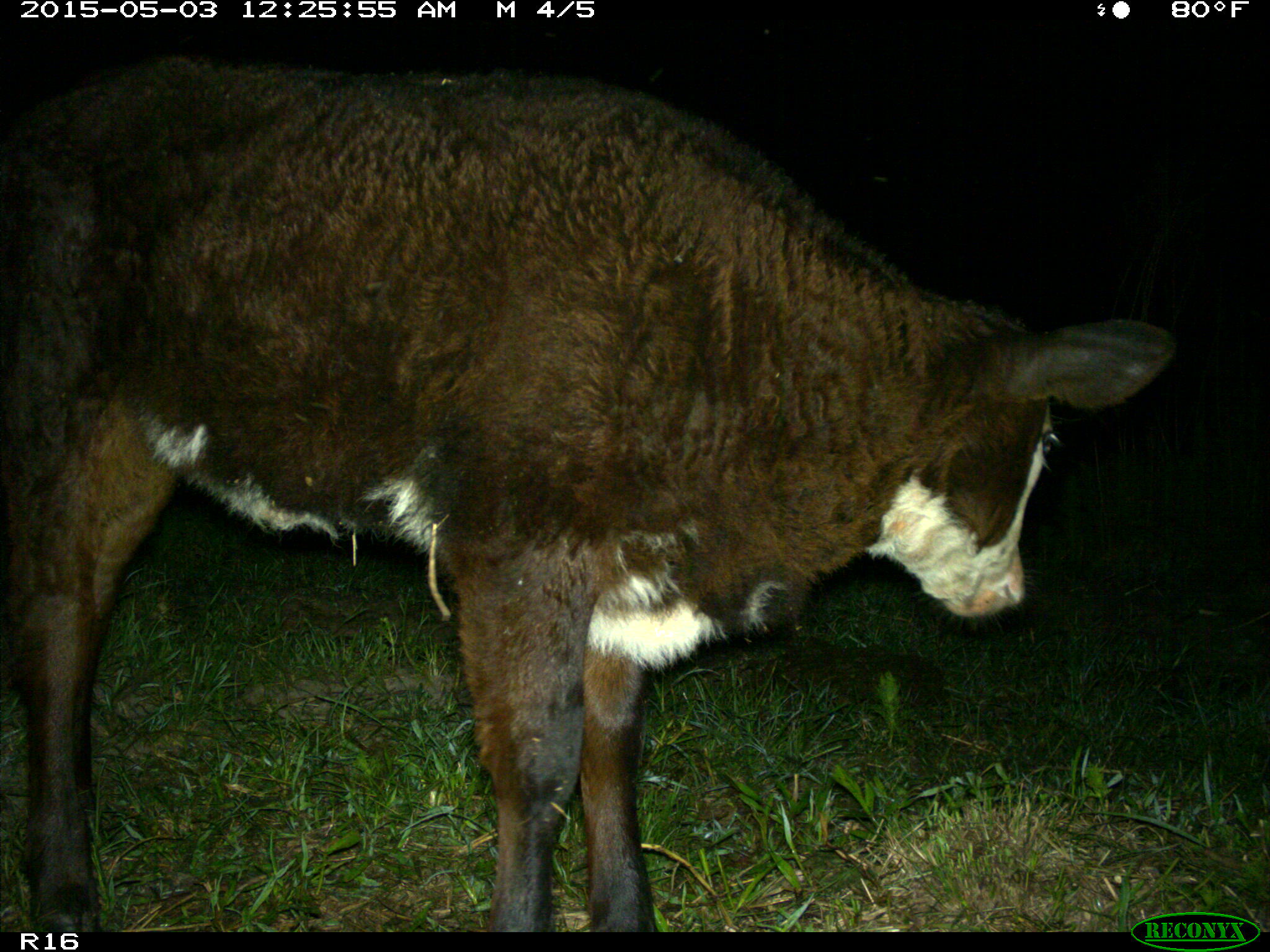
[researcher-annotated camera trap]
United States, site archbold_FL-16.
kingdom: Animalia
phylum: Chordata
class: Mammalia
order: Artiodactyla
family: Bovidae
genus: Bos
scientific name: Bos taurus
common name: domestic cow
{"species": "Bos taurus (domestic cow)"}